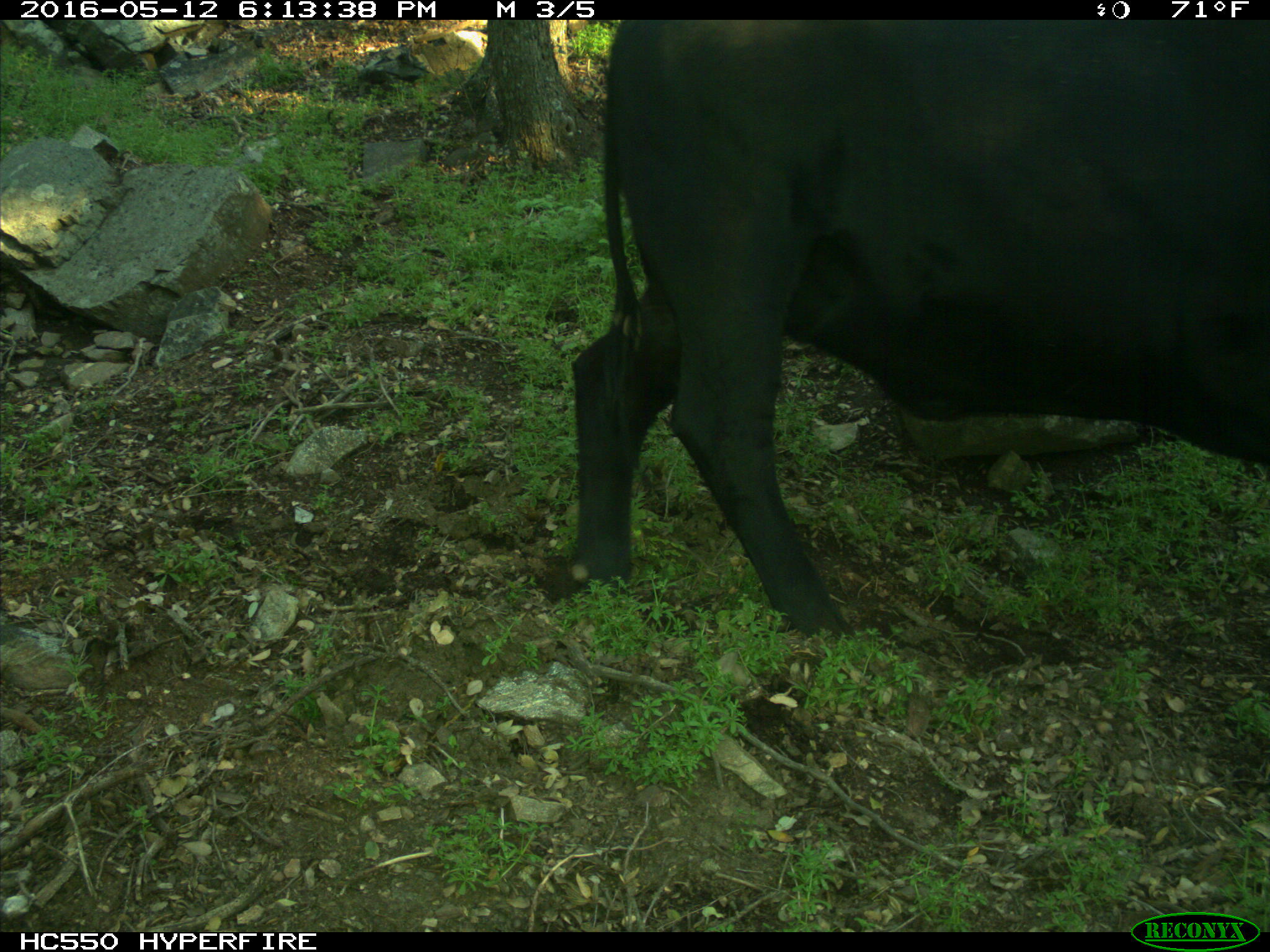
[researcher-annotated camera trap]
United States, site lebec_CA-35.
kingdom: Animalia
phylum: Chordata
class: Mammalia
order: Artiodactyla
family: Bovidae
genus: Bos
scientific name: Bos taurus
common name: domestic cow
Bos taurus (domestic cow).